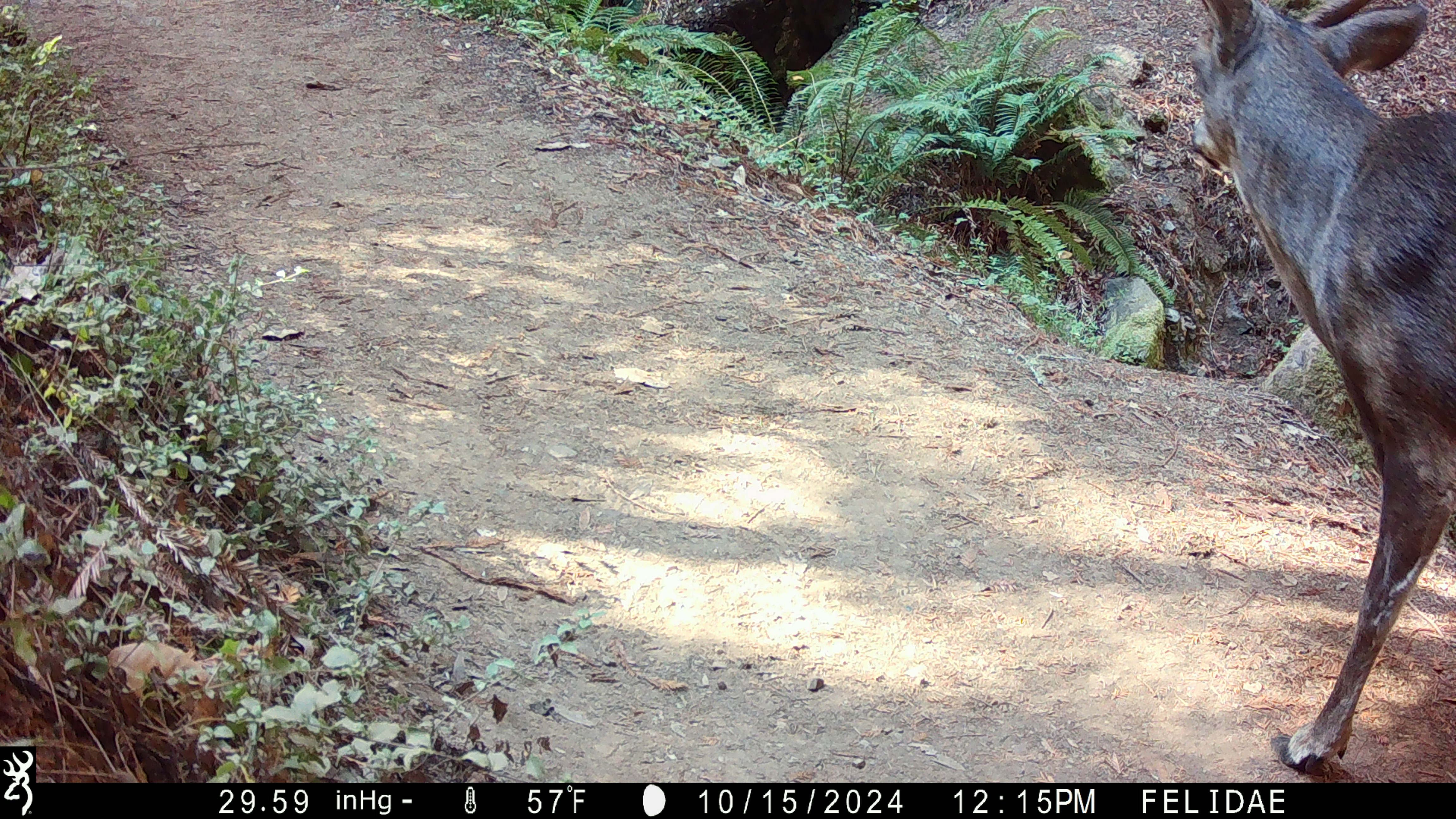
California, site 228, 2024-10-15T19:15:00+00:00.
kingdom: Animalia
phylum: Chordata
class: Mammalia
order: Artiodactyla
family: Cervidae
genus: Odocoileus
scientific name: Odocoileus hemionus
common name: mule deer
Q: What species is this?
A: Mule deer (Odocoileus hemionus).